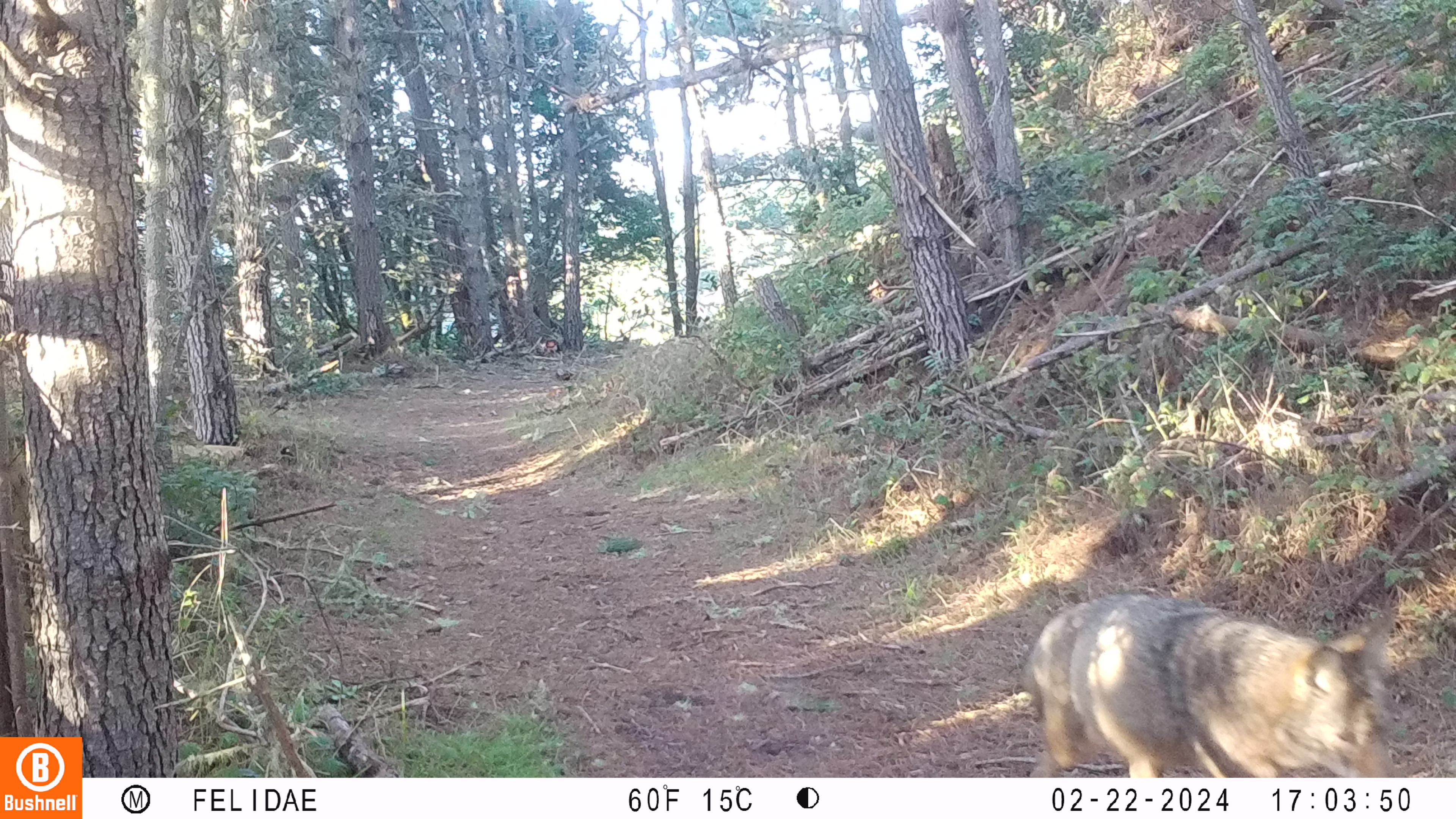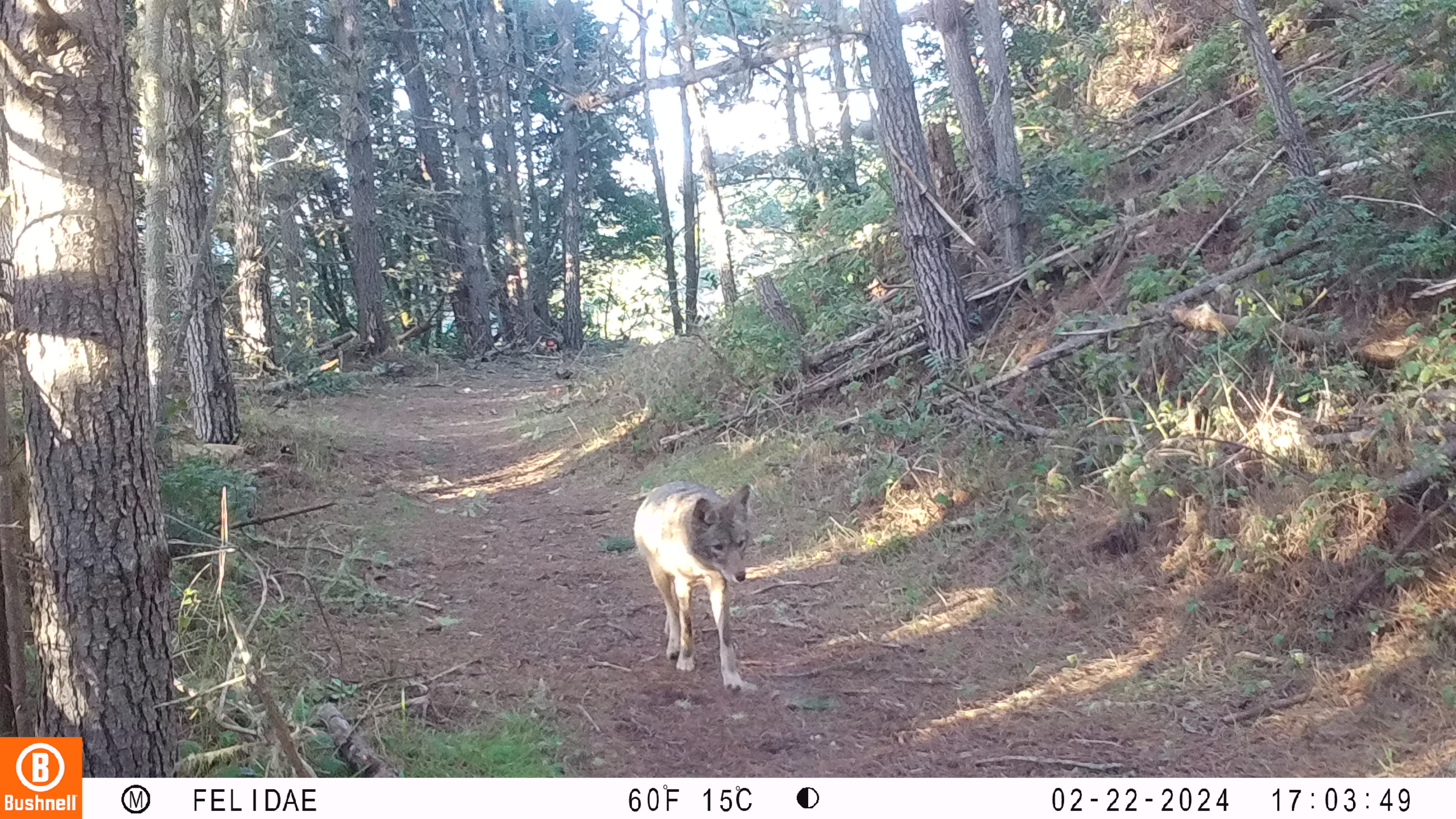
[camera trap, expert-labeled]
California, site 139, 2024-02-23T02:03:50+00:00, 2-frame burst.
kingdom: Animalia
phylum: Chordata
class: Mammalia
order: Carnivora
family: Canidae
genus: Canis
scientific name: Canis latrans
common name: coyote